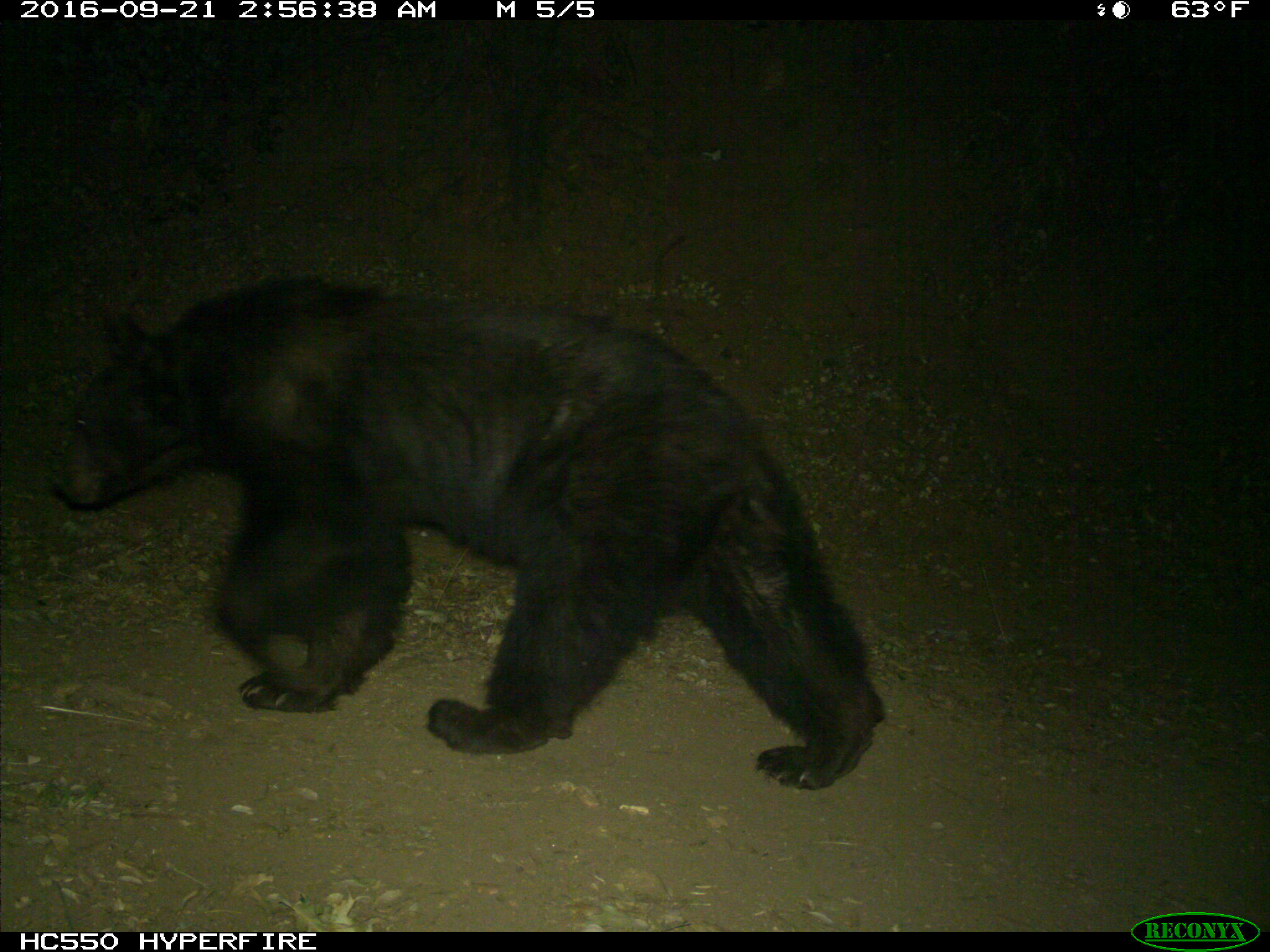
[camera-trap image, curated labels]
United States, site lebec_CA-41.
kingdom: Animalia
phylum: Chordata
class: Mammalia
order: Carnivora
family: Ursidae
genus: Ursus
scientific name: Ursus americanus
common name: american black bear